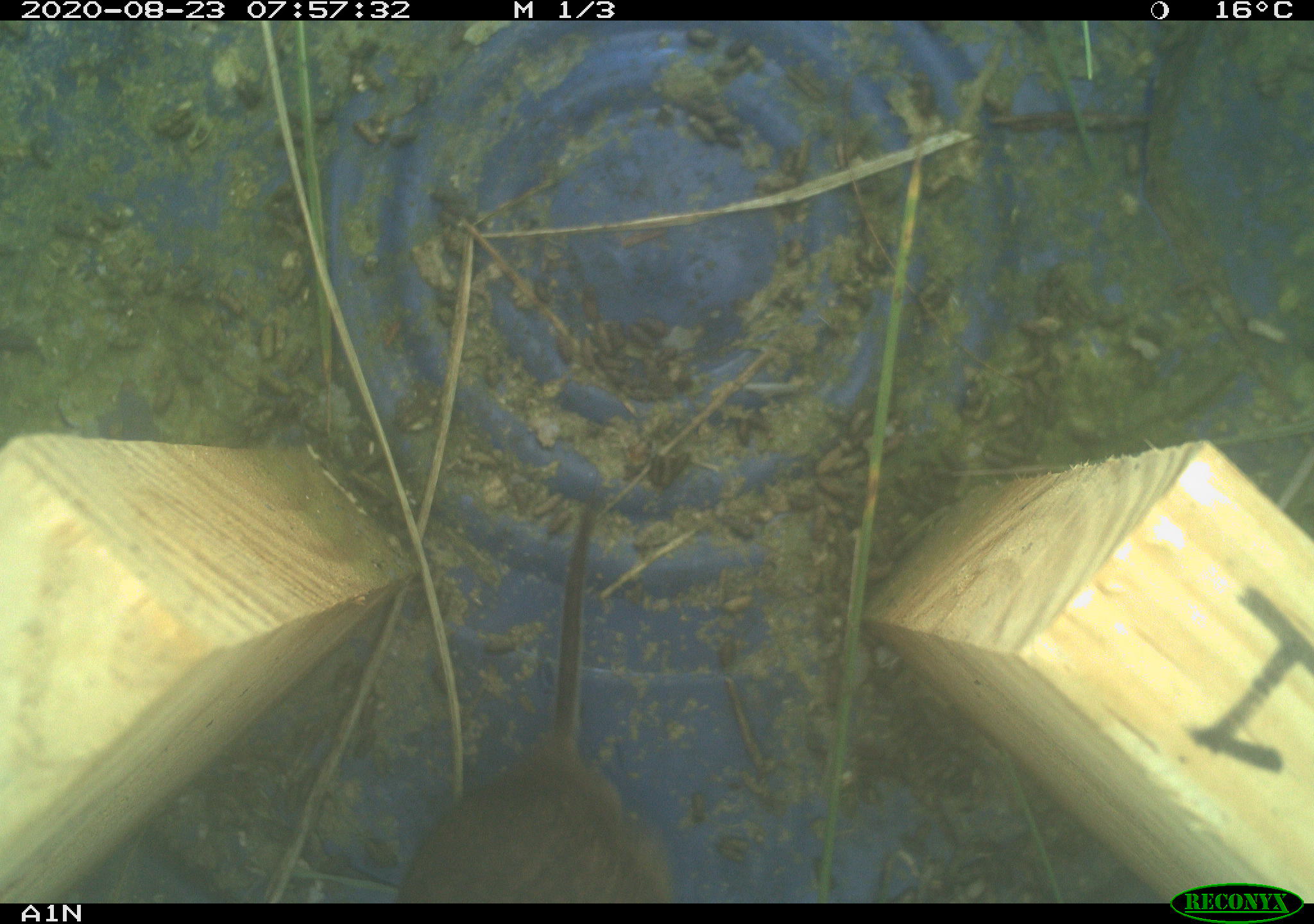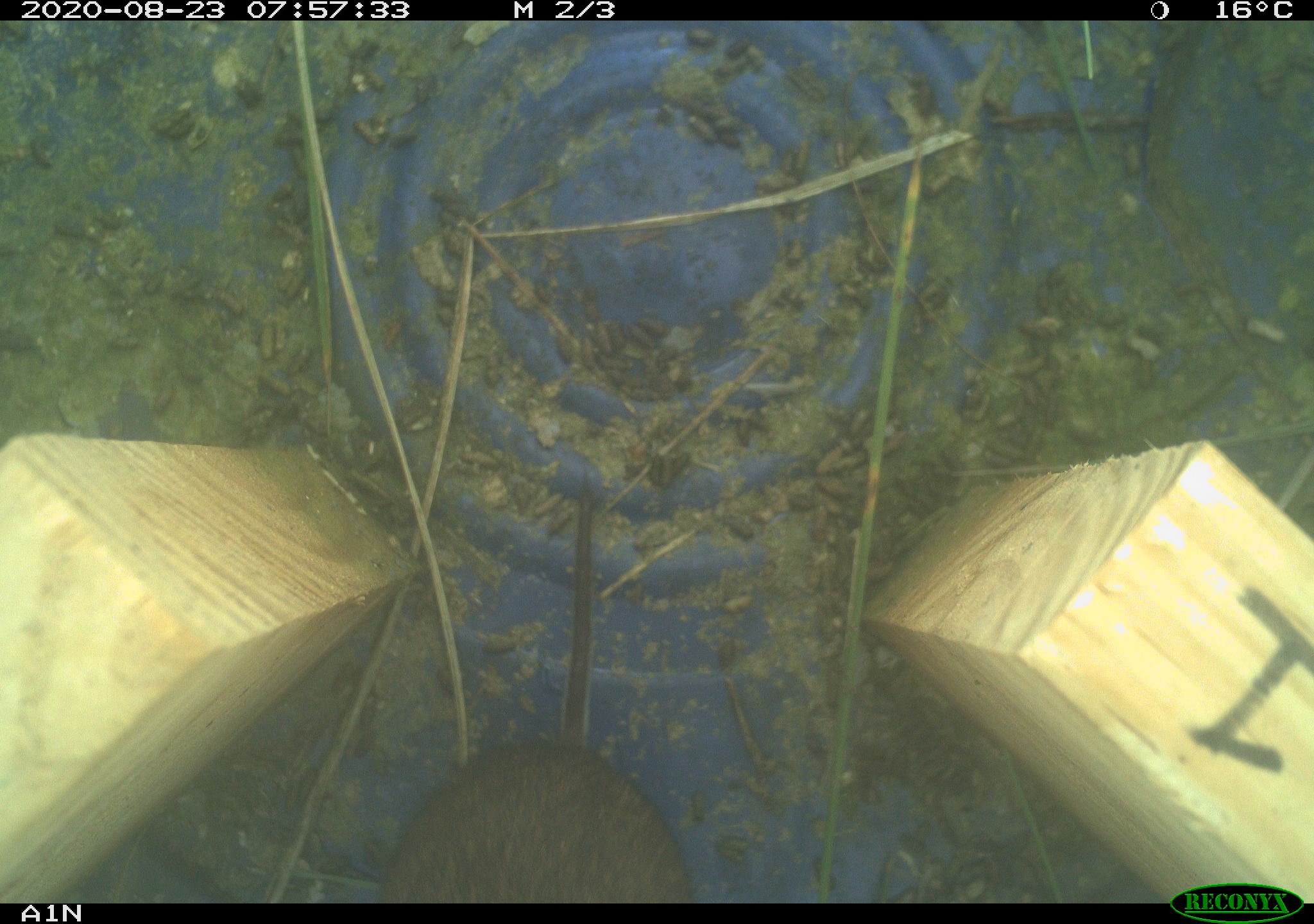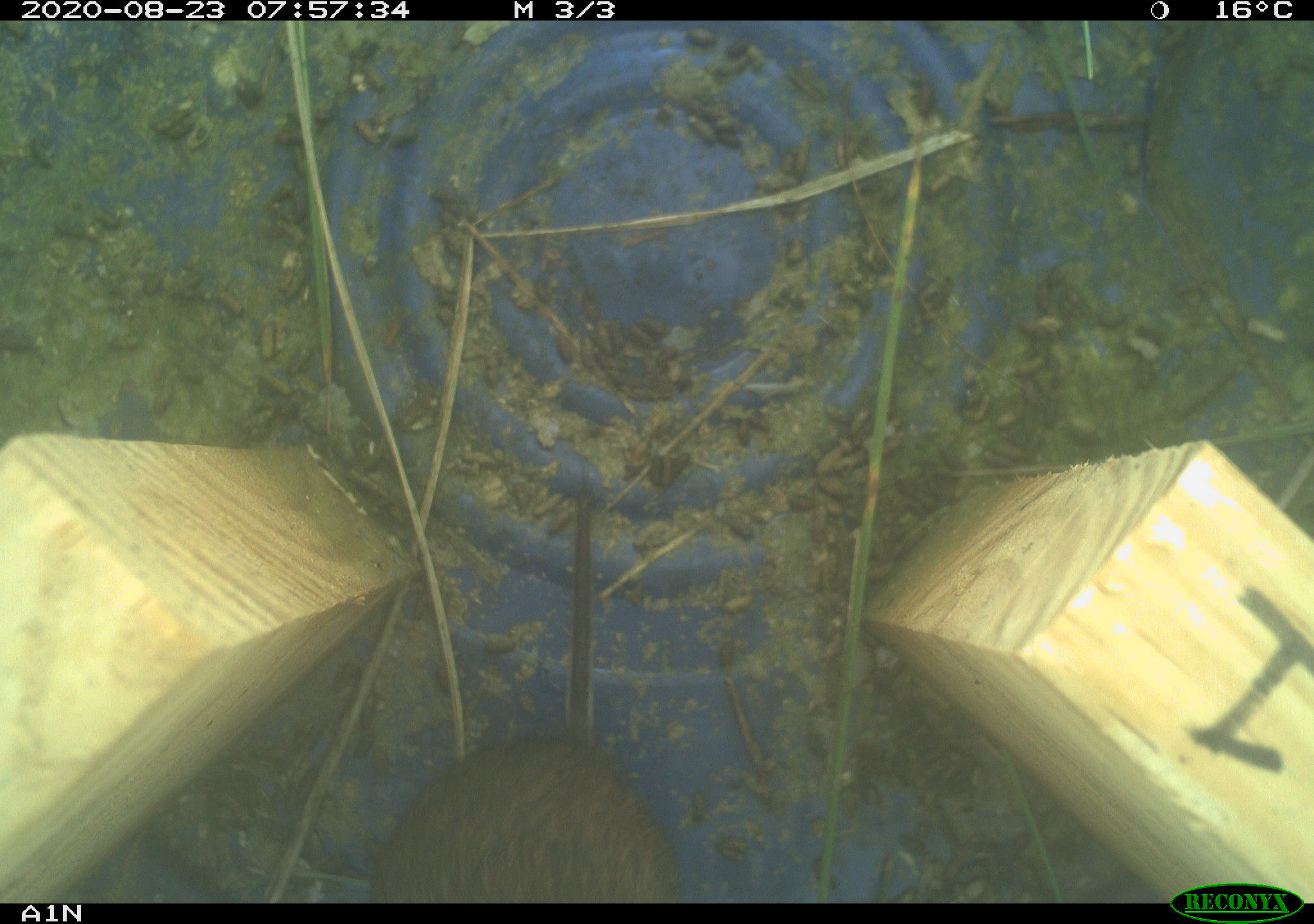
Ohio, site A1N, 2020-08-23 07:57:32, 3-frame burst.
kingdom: Animalia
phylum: Chordata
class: Mammalia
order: Rodentia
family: Cricetidae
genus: Microtus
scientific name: Microtus pennsylvanicus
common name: meadow vole